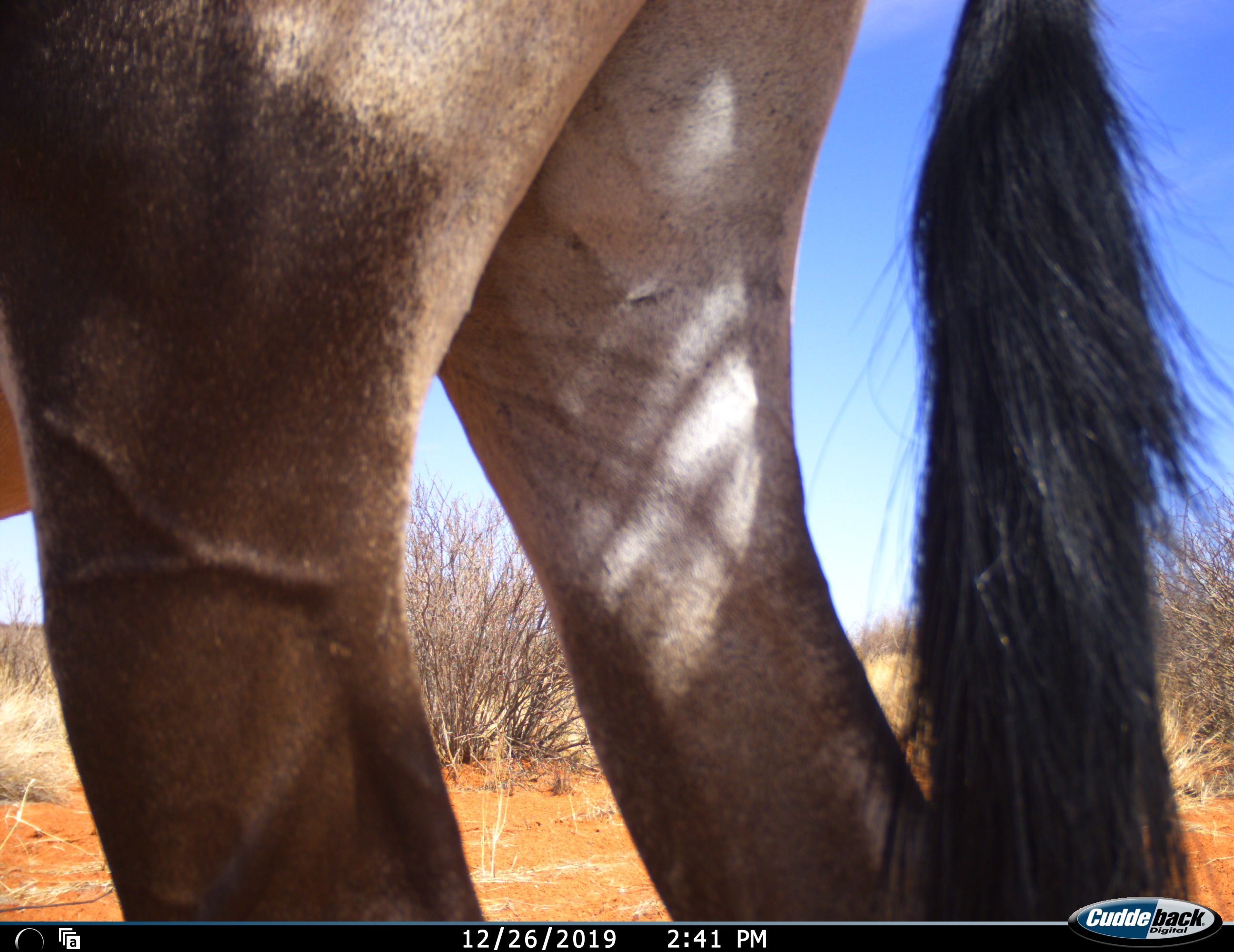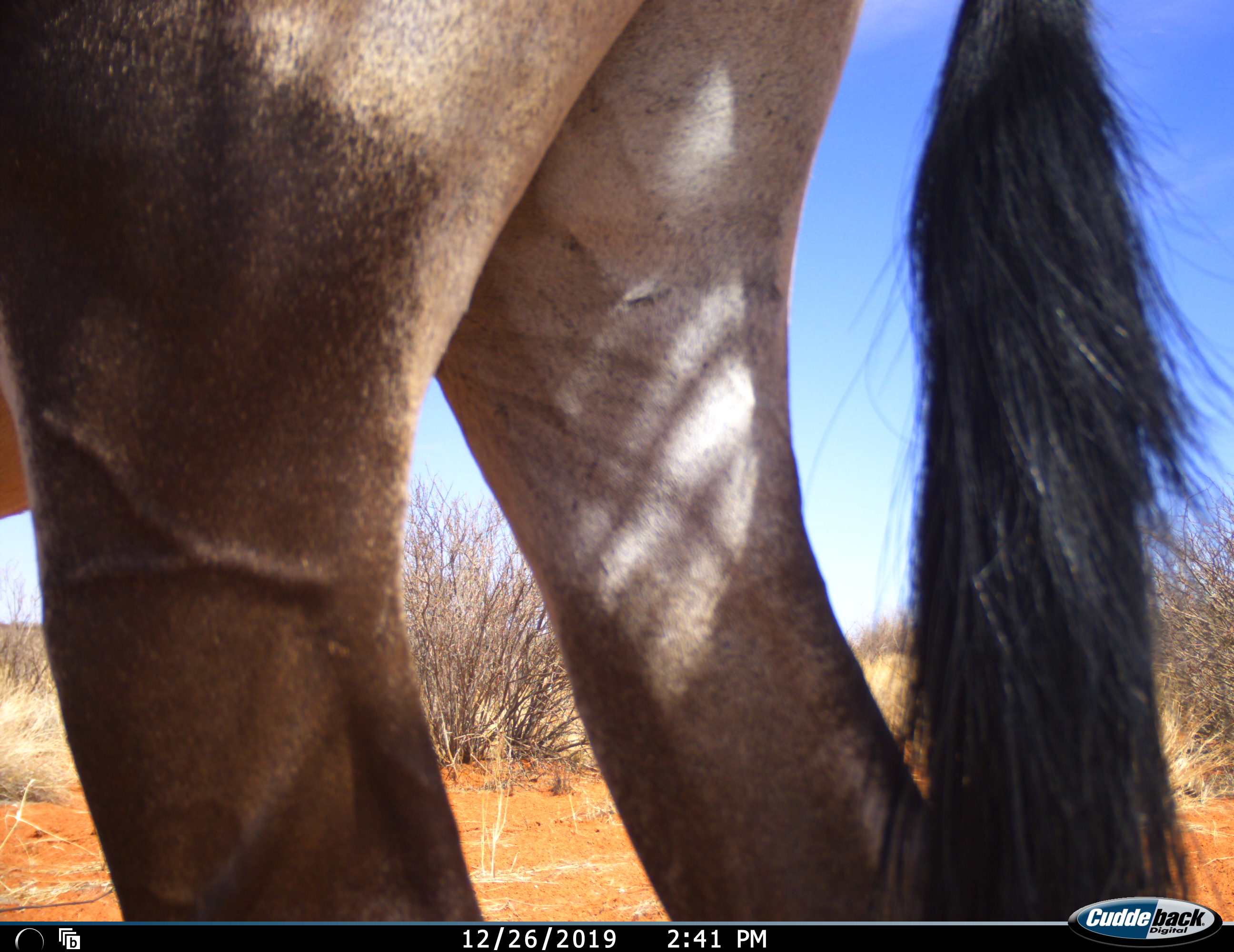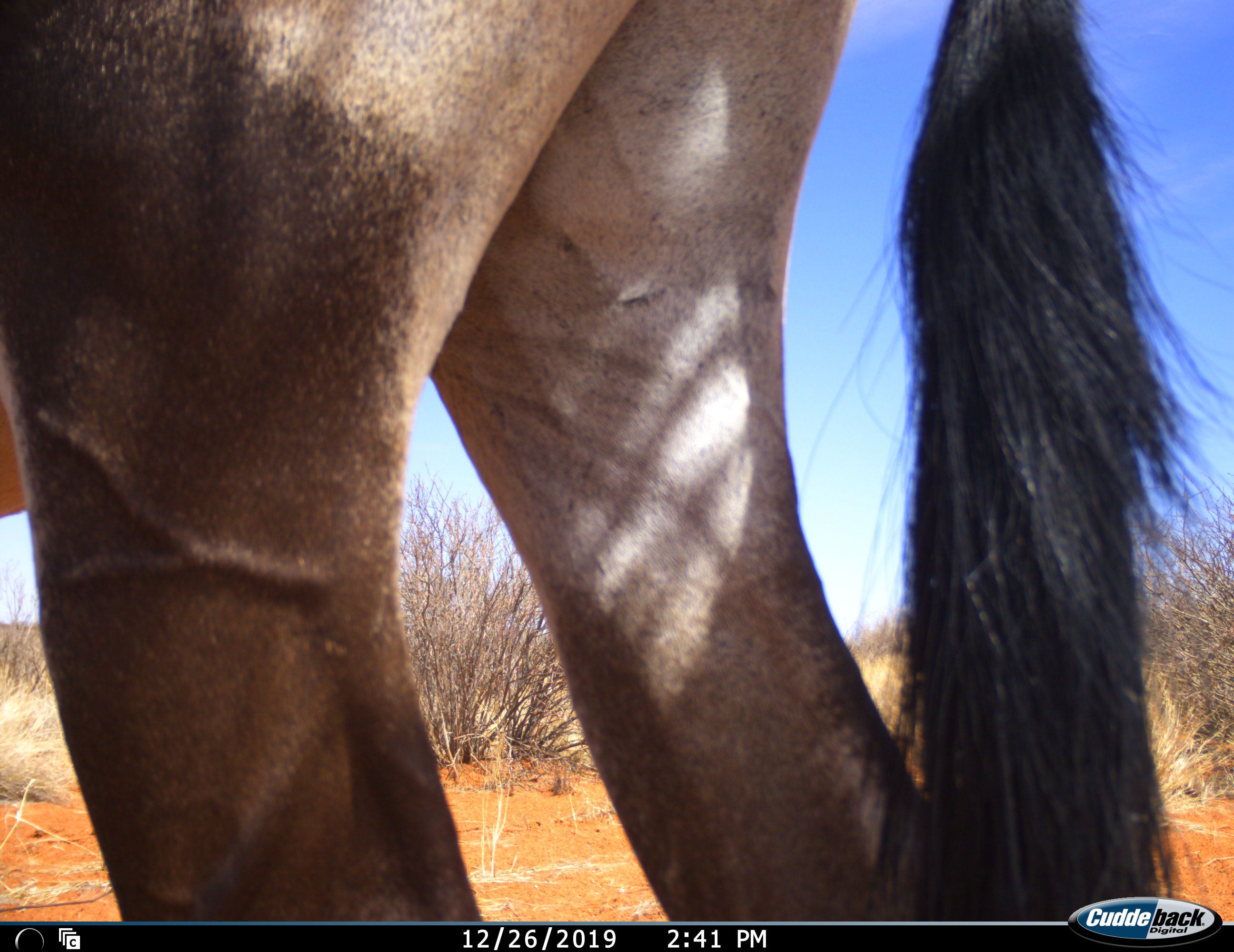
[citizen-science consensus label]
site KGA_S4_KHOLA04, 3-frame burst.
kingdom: Animalia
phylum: Chordata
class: Mammalia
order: Artiodactyla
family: Bovidae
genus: Oryx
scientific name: Oryx gazella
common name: gemsbok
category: oryx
Oryx (gemsbok) (Oryx gazella), count 1. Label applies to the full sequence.